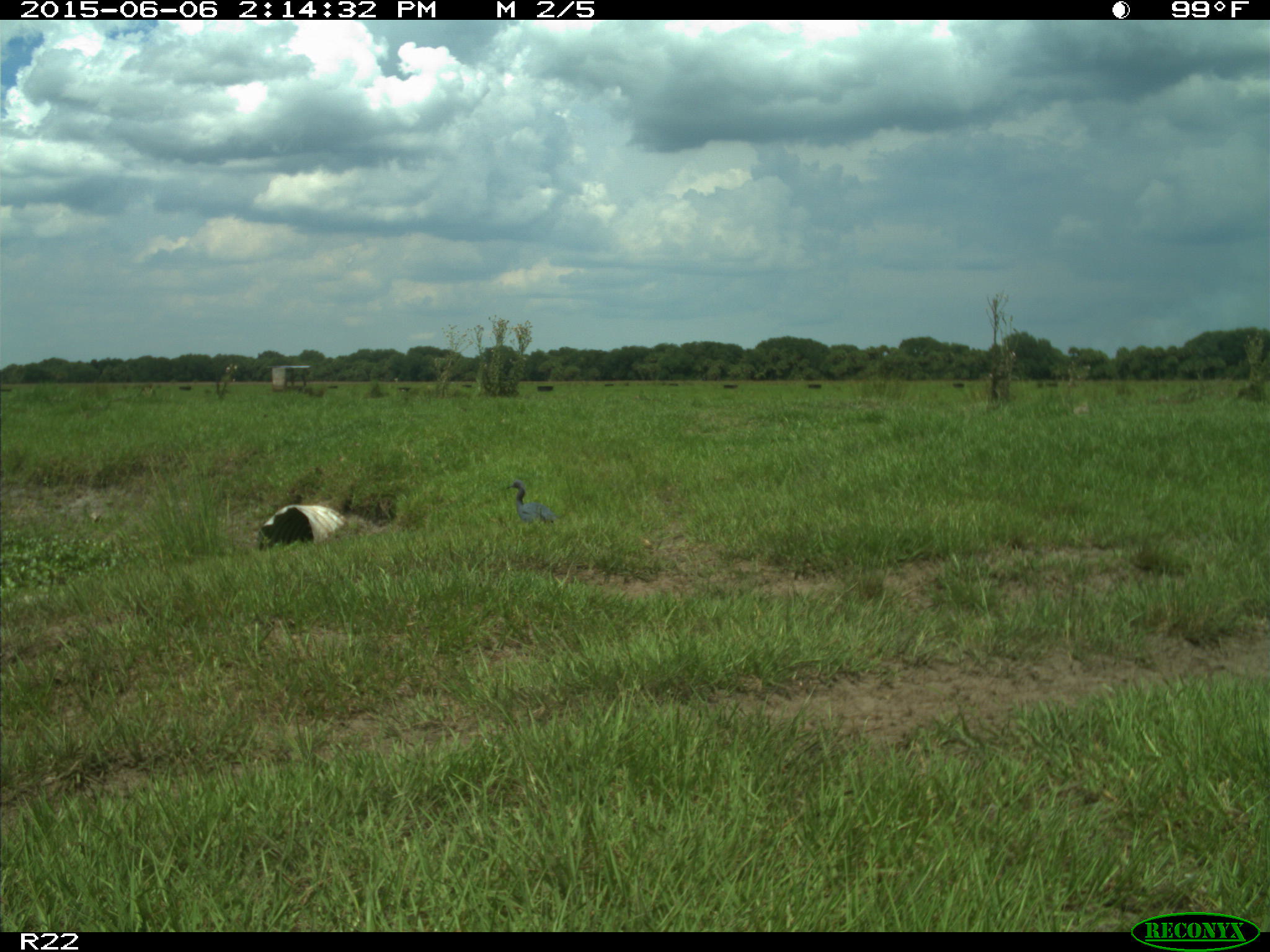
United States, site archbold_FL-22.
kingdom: Animalia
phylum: Chordata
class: Mammalia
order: Artiodactyla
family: Bovidae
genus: Bos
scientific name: Bos taurus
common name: domestic cow